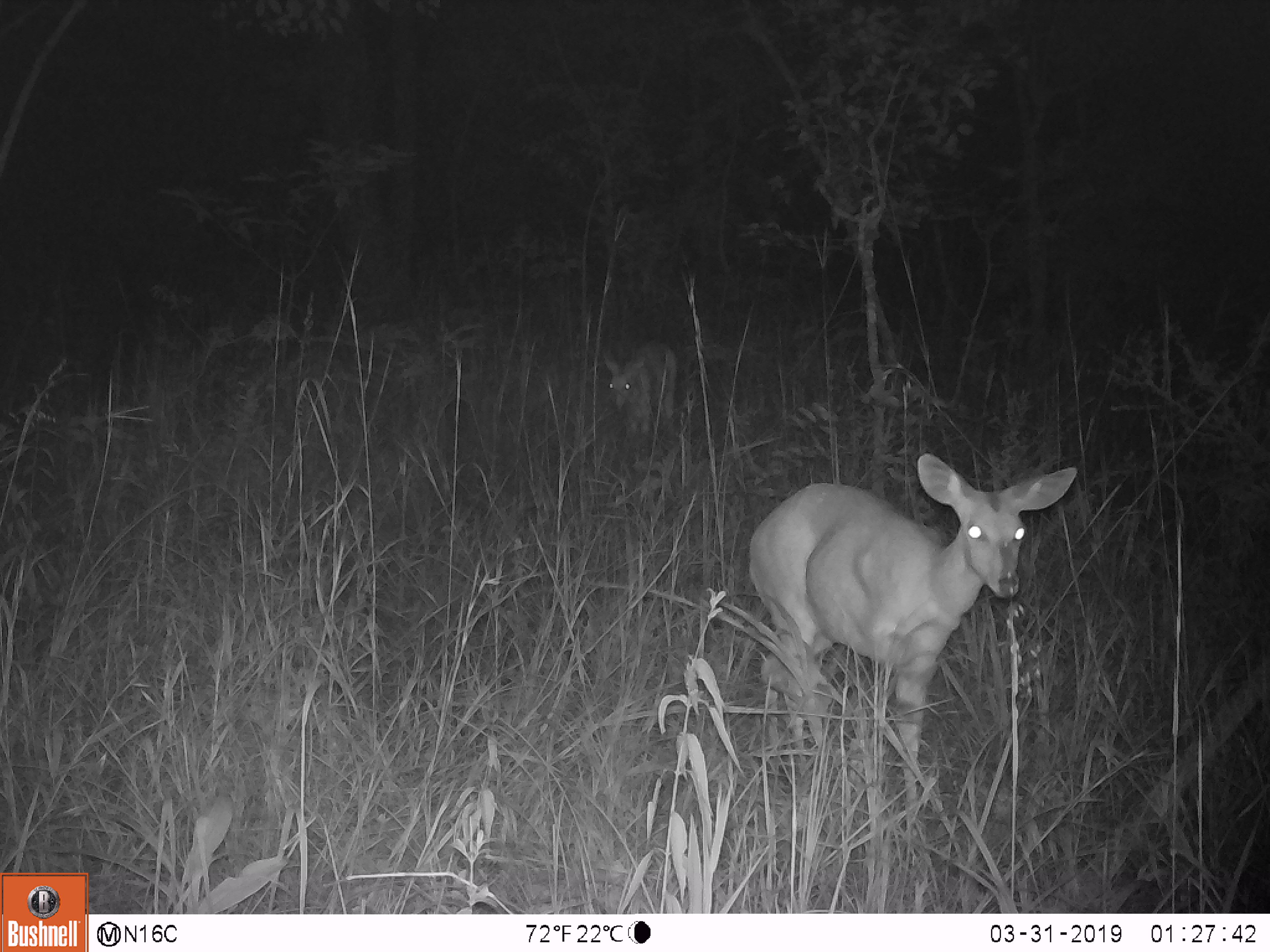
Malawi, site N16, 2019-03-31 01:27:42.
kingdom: Animalia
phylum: Chordata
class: Mammalia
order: Artiodactyla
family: Bovidae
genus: Redunca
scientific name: Redunca arundinum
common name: southern reedbuck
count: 2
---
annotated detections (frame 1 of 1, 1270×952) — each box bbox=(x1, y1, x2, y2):
southern reedbuck: bbox=(739, 443, 1093, 821); bbox=(595, 335, 685, 444)